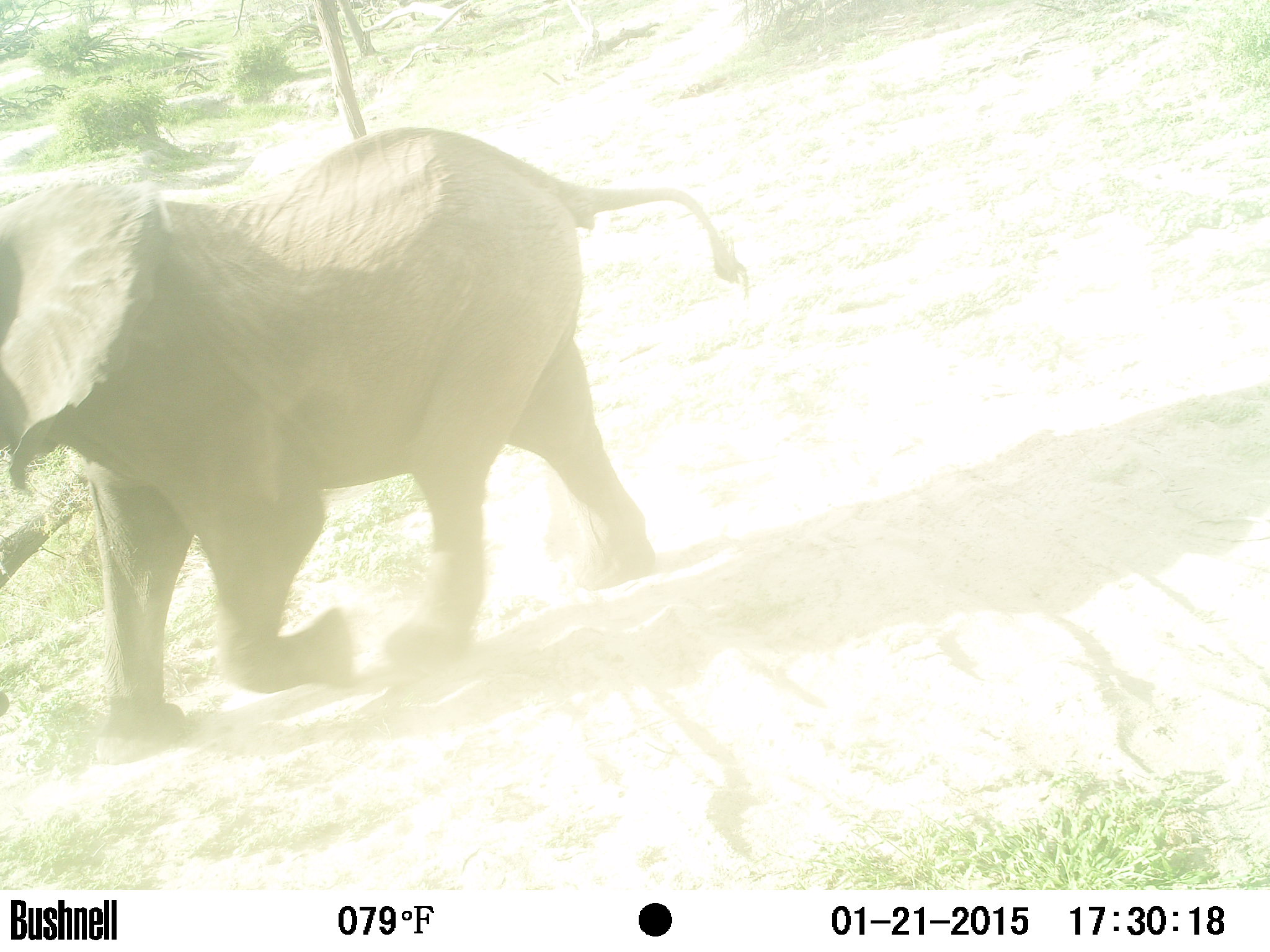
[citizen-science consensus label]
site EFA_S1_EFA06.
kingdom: Animalia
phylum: Chordata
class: Mammalia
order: Proboscidea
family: Elephantidae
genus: Loxodonta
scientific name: Loxodonta africana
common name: african bush elephant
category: elephant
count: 1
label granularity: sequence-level